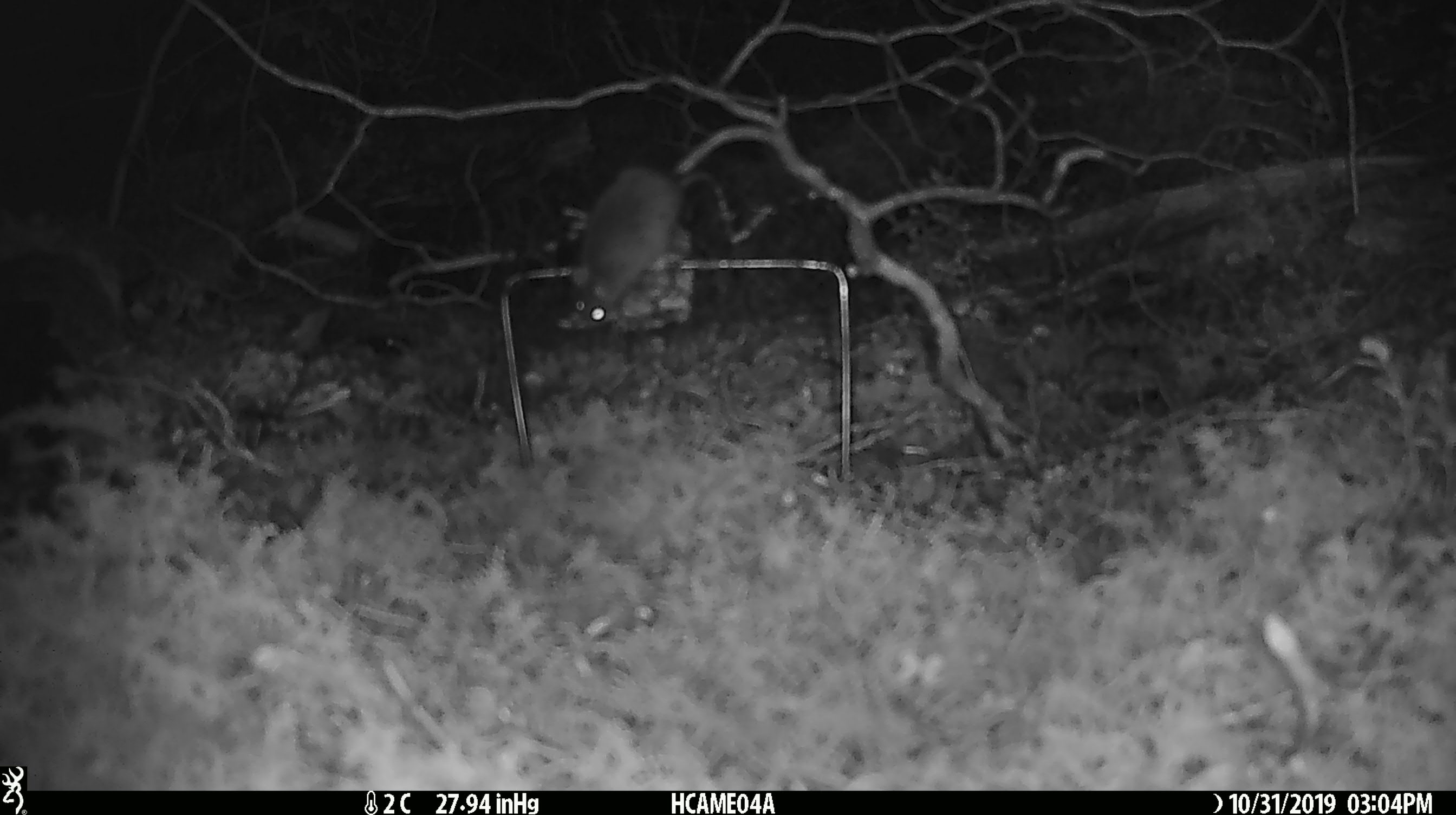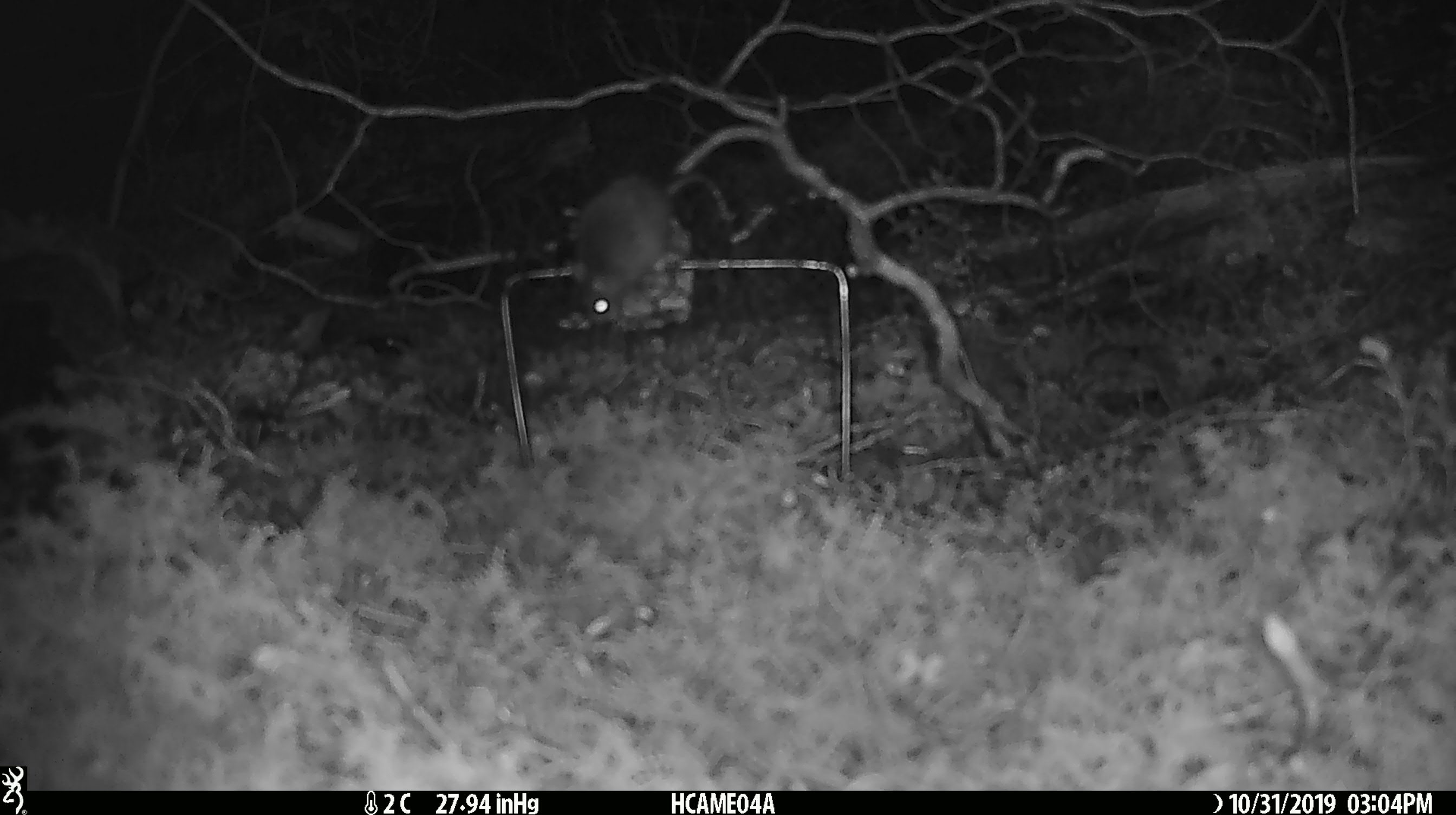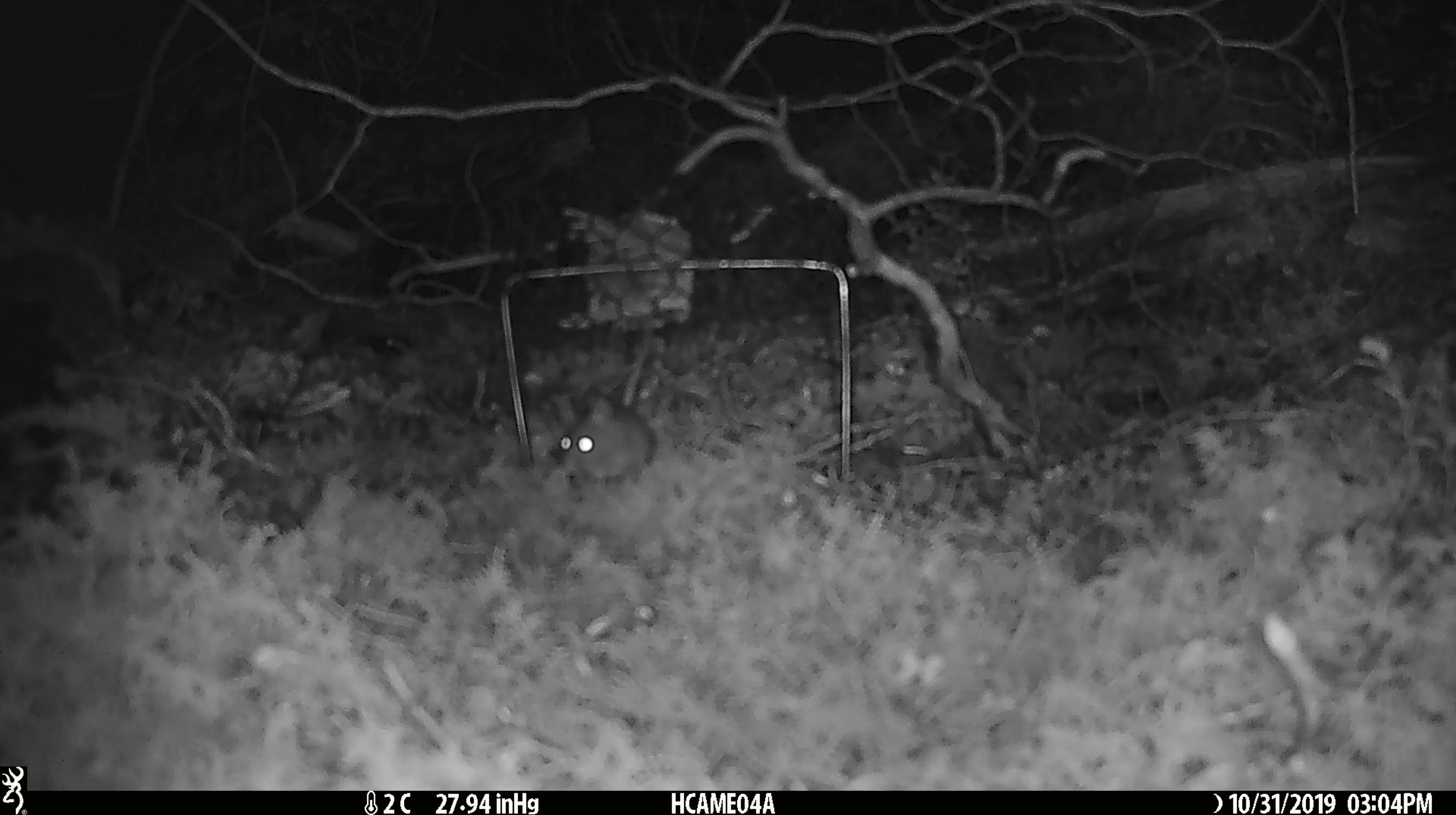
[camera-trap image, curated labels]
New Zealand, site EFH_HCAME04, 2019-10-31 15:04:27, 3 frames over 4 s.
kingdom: Animalia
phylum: Chordata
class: Mammalia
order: Rodentia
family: Muridae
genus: Mus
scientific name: Mus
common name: mouse